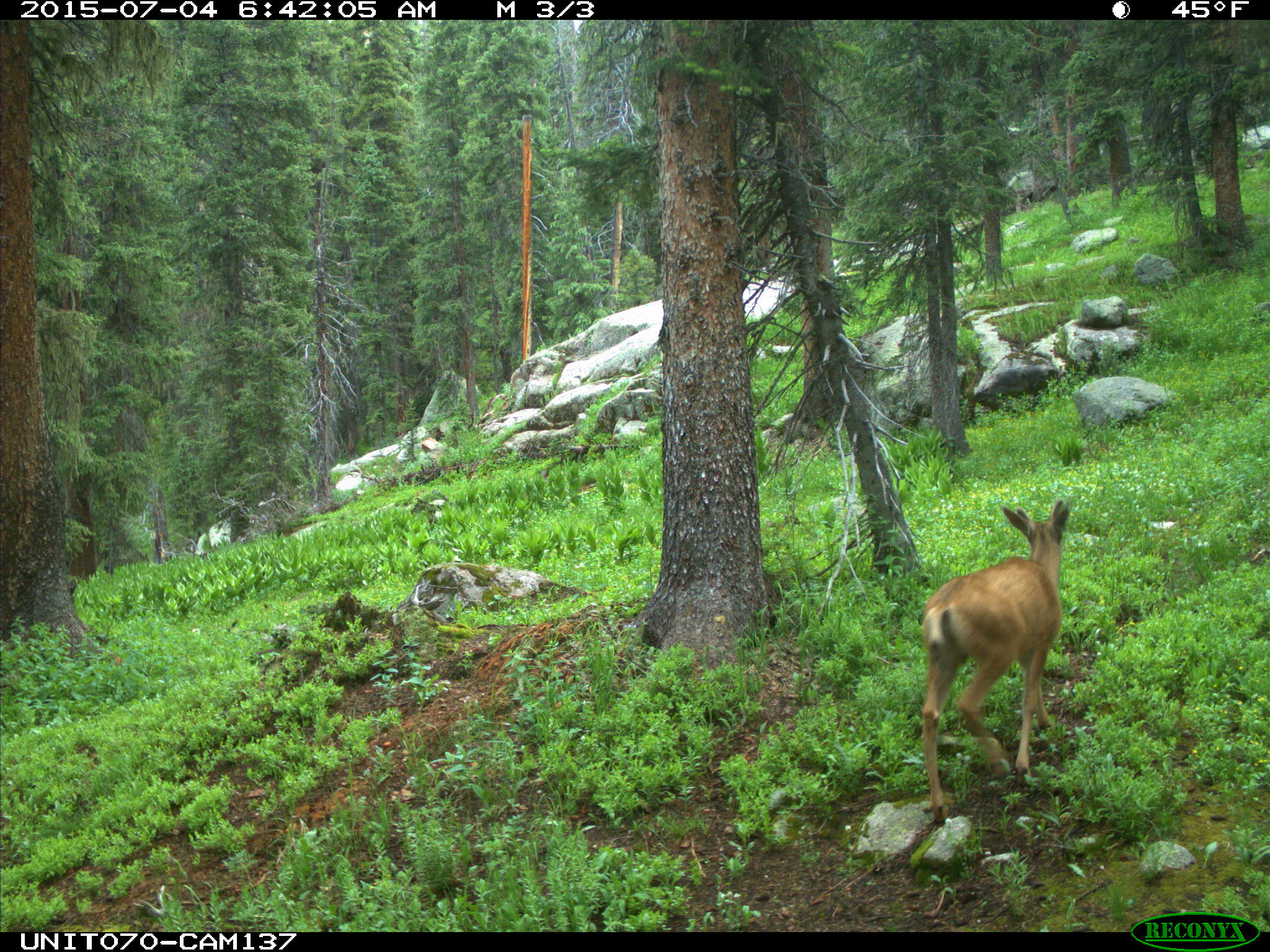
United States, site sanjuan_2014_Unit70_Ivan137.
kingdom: Animalia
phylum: Chordata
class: Mammalia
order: Artiodactyla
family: Cervidae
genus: Odocoileus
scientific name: Odocoileus hemionus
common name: mule deer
Odocoileus hemionus (mule deer).